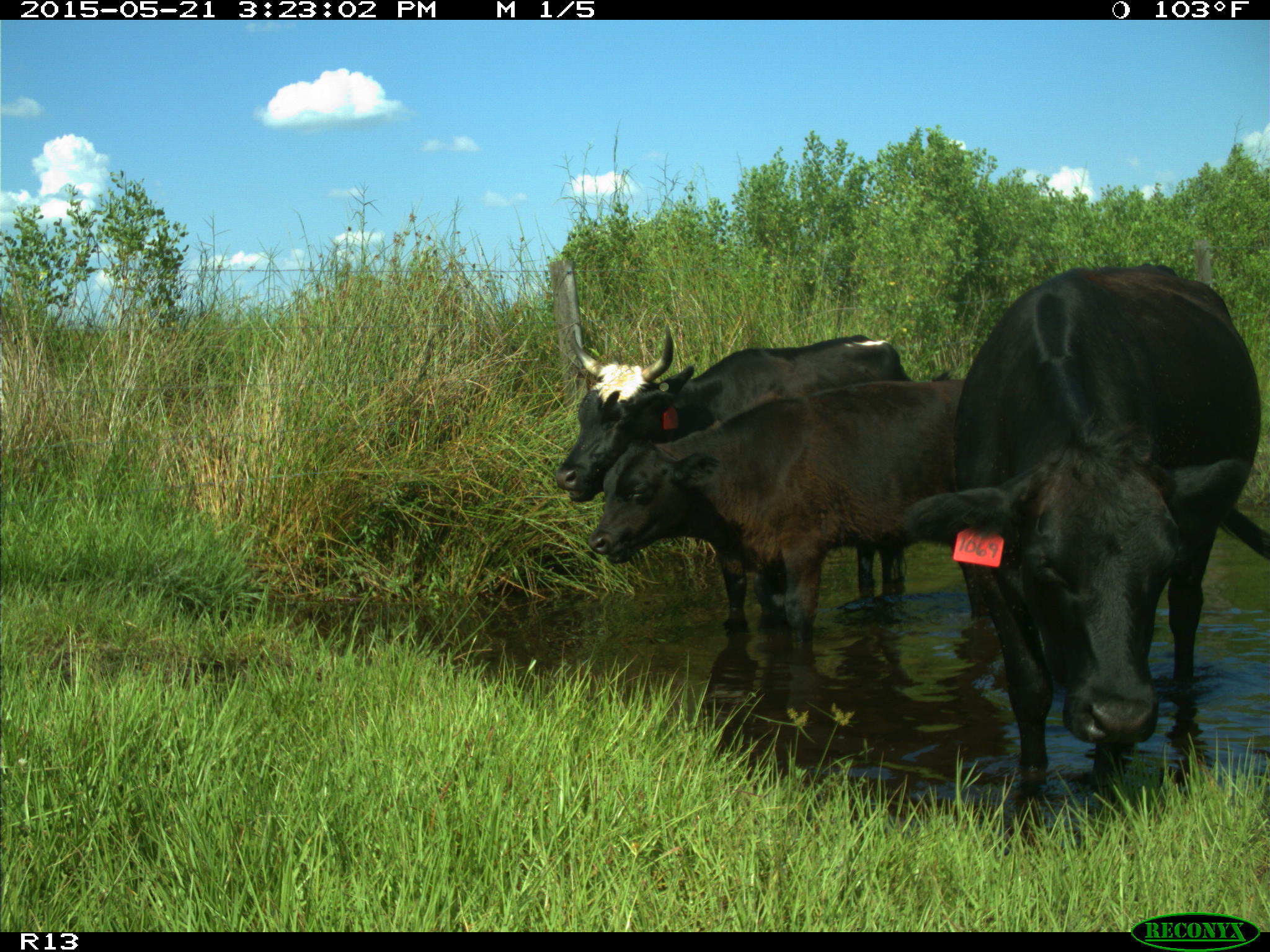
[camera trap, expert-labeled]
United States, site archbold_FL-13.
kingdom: Animalia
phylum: Chordata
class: Mammalia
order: Artiodactyla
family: Bovidae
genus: Bos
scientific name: Bos taurus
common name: domestic cow